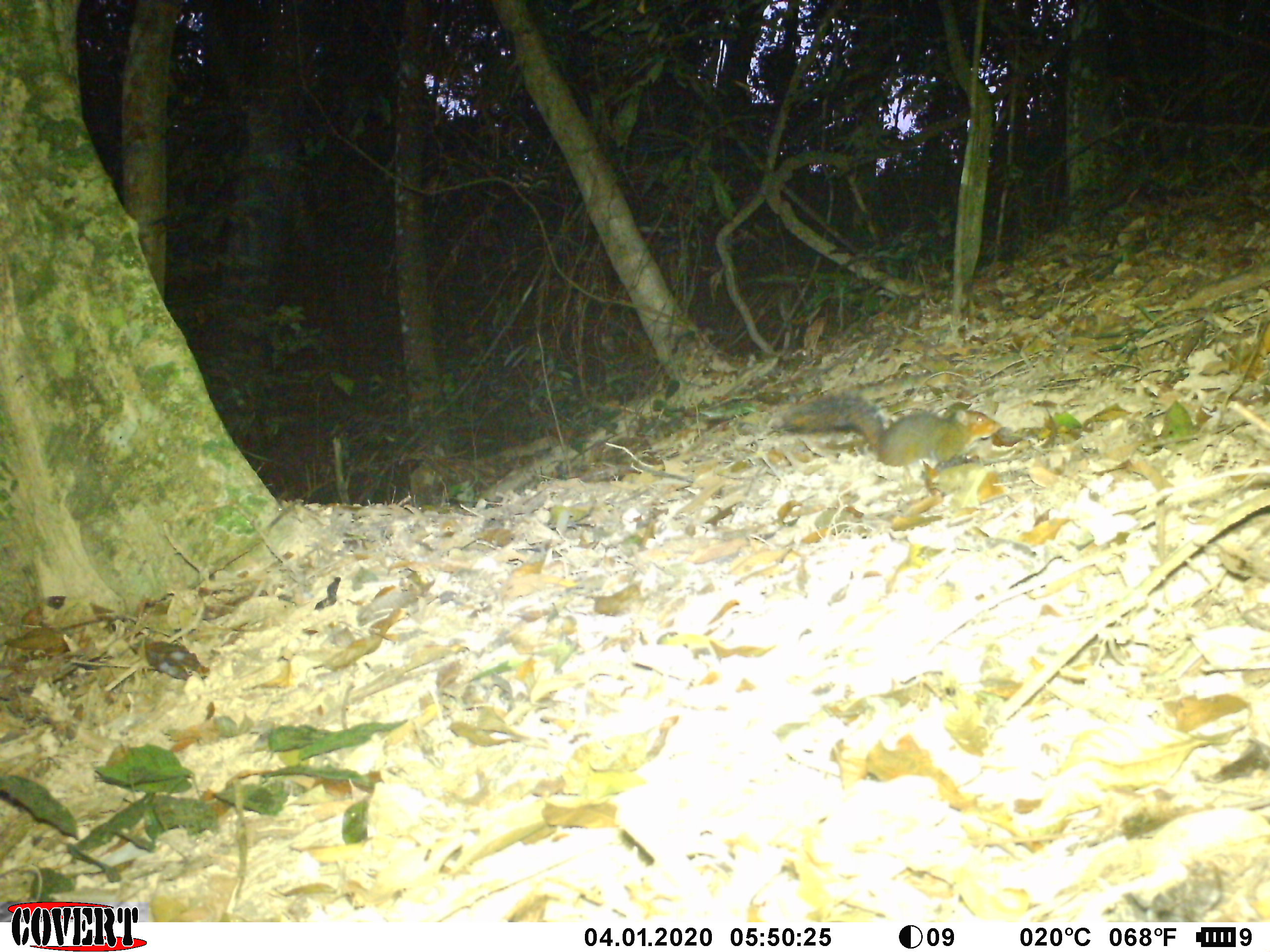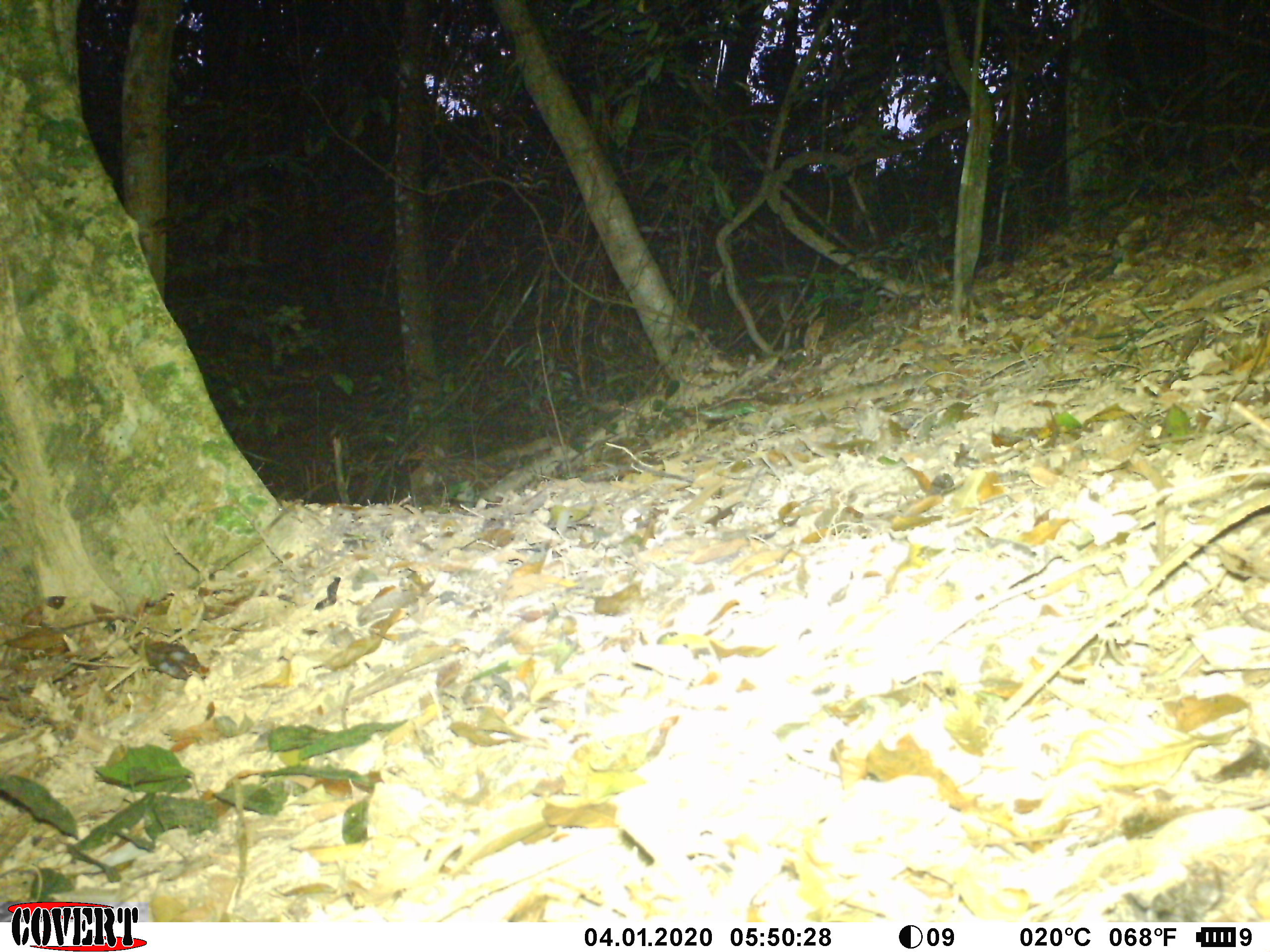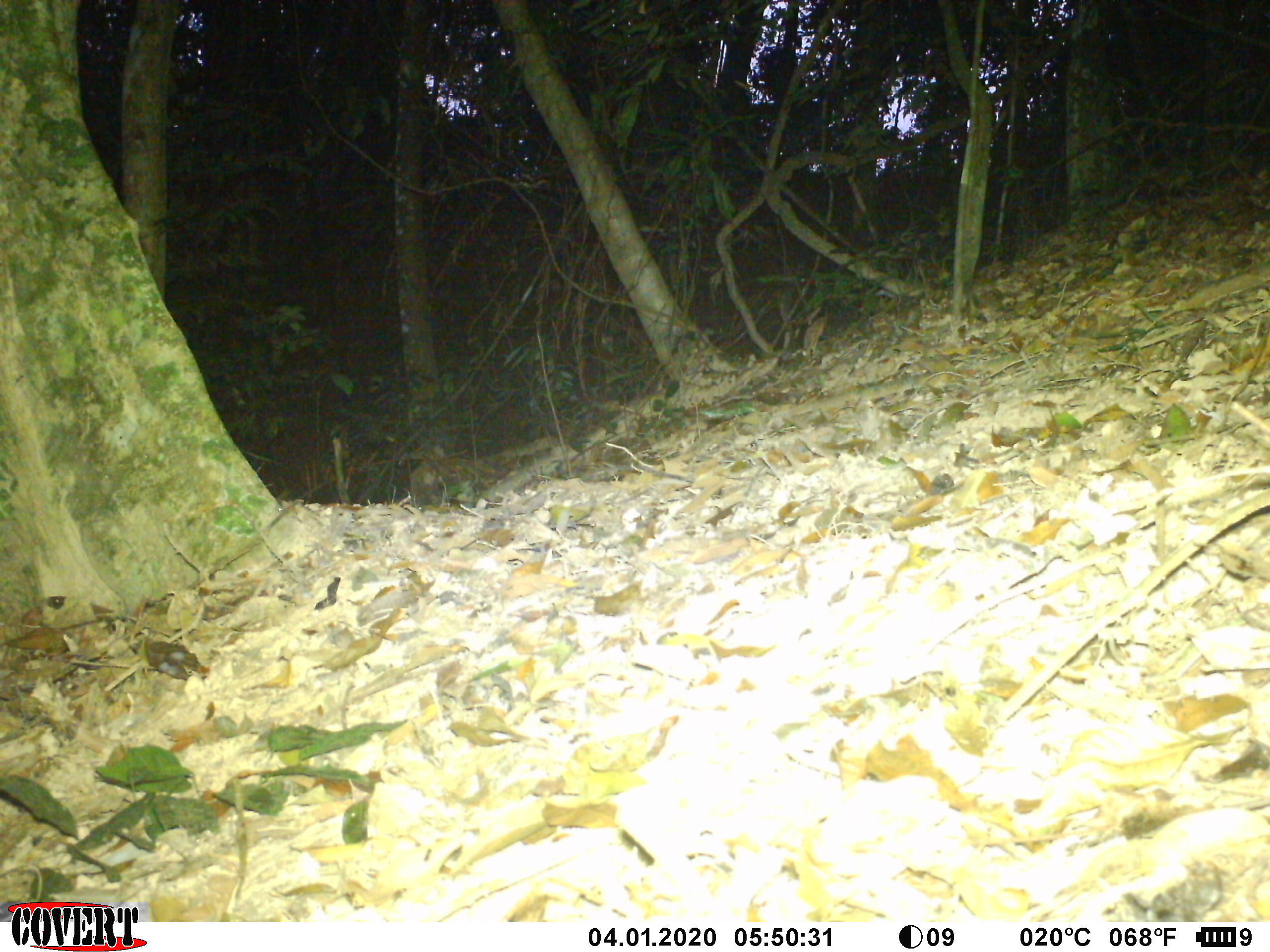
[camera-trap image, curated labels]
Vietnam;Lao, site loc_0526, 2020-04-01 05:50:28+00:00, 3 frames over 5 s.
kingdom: Animalia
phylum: Chordata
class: Mammalia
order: Rodentia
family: Sciuridae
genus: Dremomys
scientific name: Dremomys rufigenis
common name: red-cheeked squirrel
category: red cheeked squirrel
Red cheeked squirrel (red-cheeked squirrel) (Dremomys rufigenis). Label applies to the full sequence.